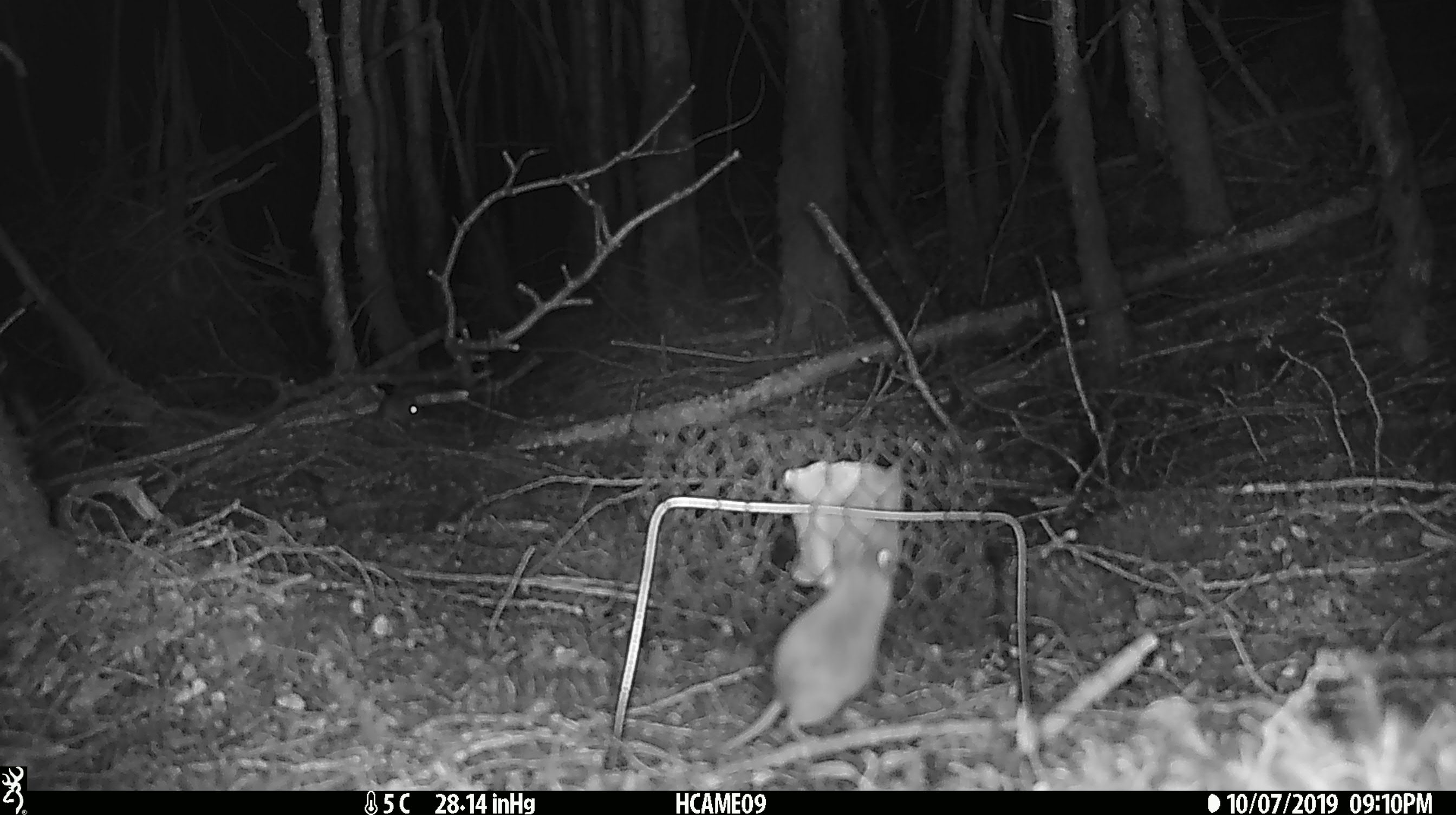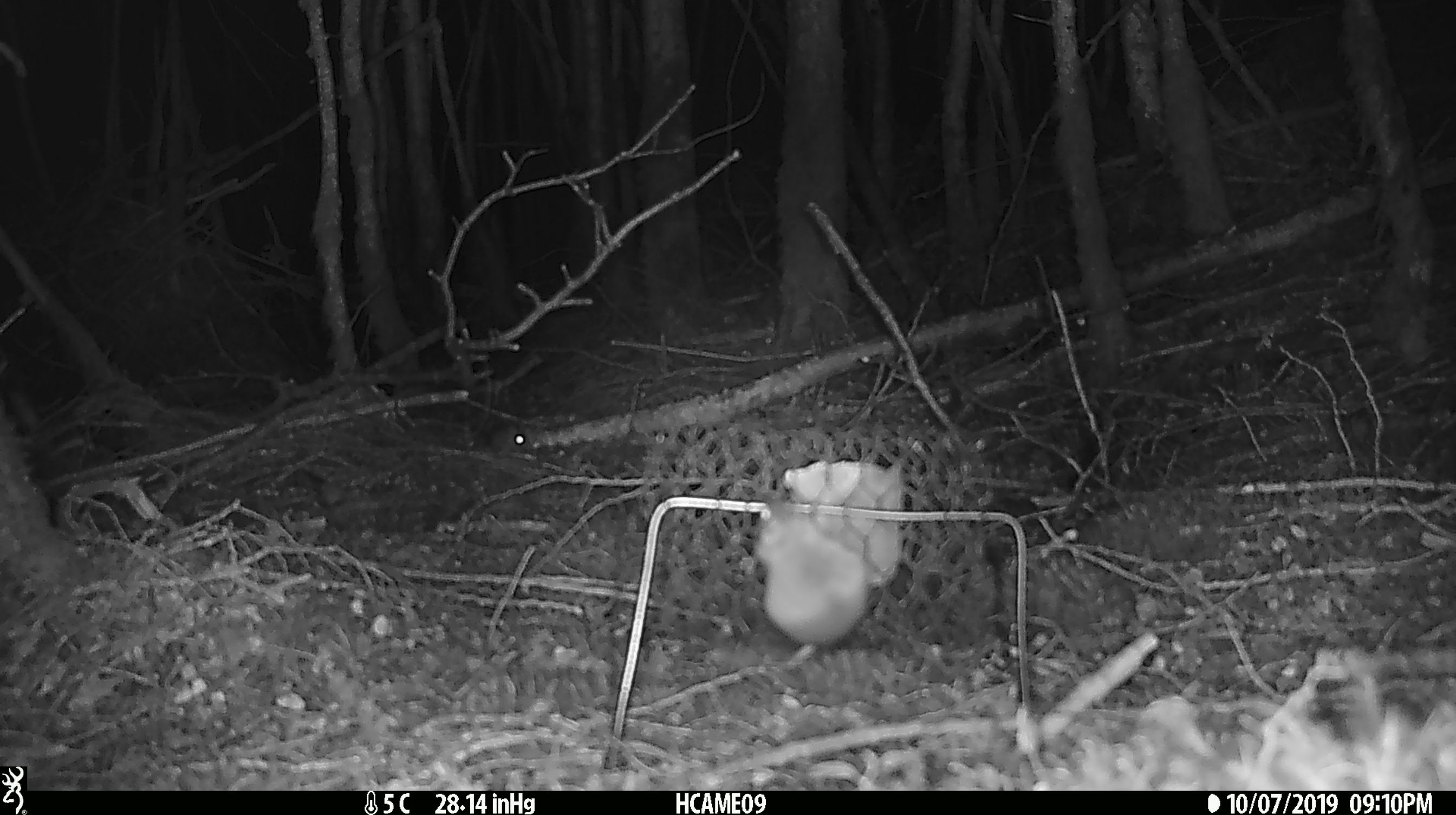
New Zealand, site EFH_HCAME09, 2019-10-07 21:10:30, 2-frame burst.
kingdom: Animalia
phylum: Chordata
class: Mammalia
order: Rodentia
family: Muridae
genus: Mus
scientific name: Mus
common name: mouse